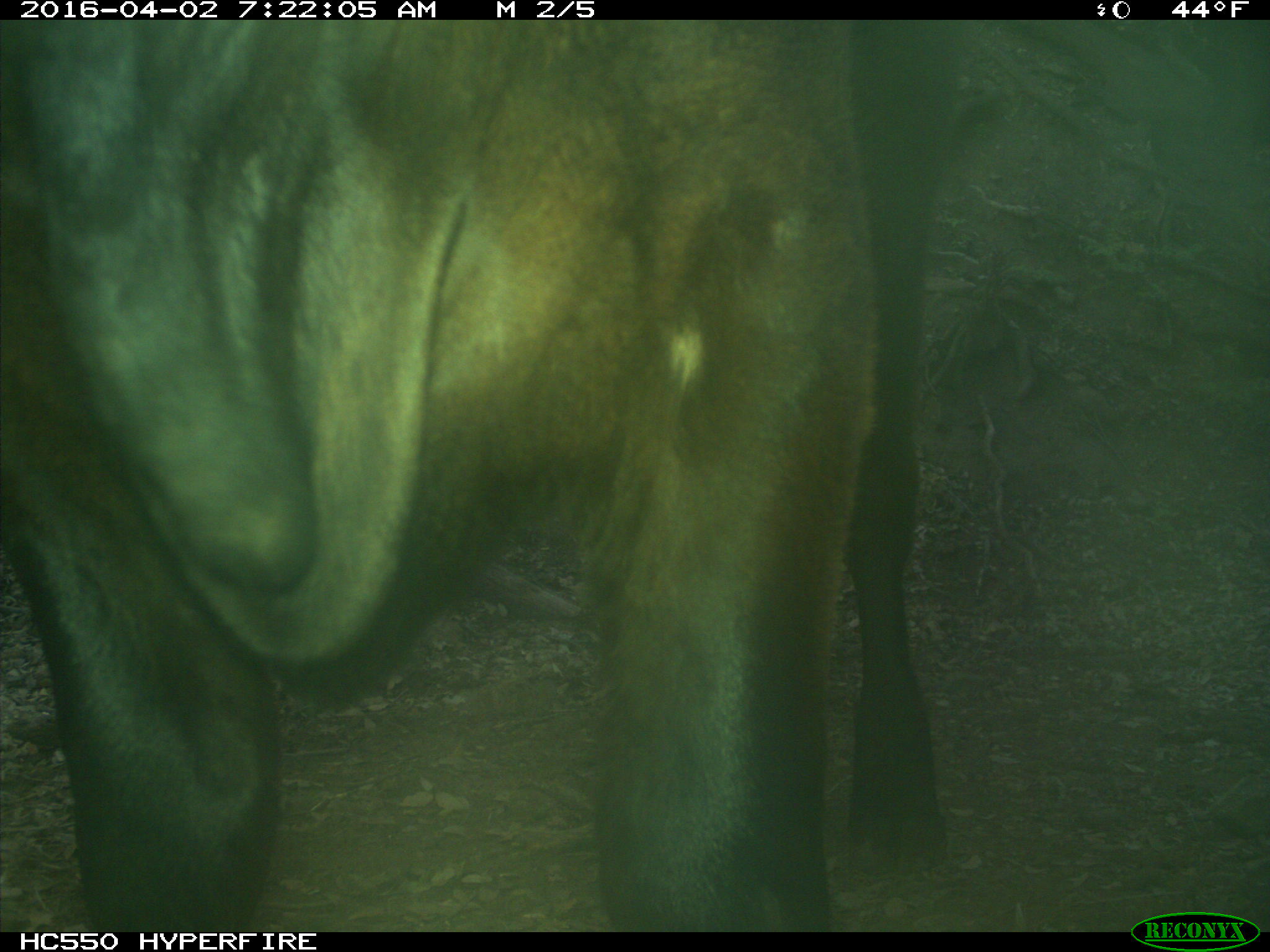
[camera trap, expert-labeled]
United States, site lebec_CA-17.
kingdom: Animalia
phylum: Chordata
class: Mammalia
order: Artiodactyla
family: Bovidae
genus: Bos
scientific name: Bos taurus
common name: domestic cow